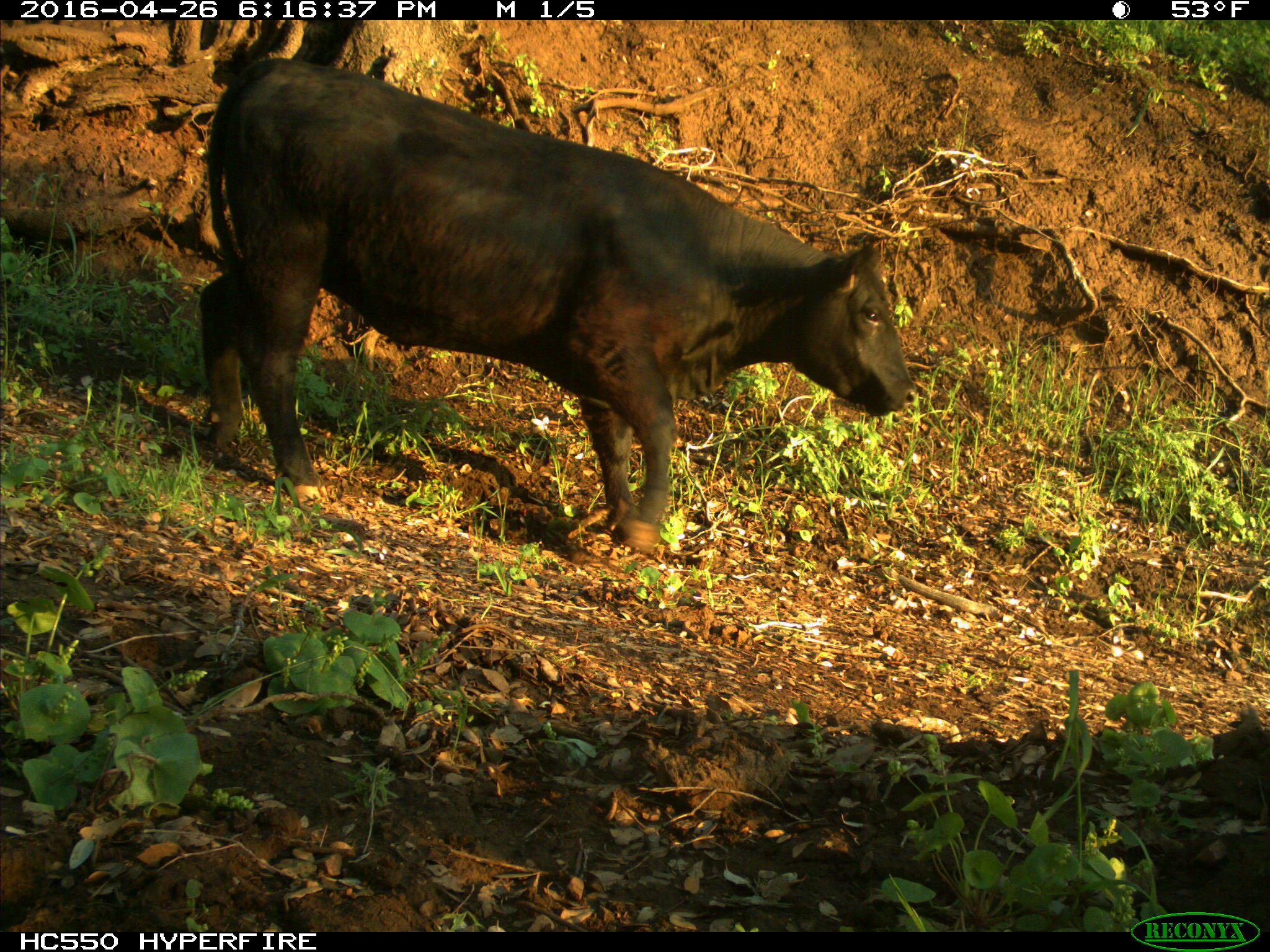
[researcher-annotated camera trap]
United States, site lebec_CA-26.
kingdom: Animalia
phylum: Chordata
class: Mammalia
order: Artiodactyla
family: Bovidae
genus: Bos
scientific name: Bos taurus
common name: domestic cow